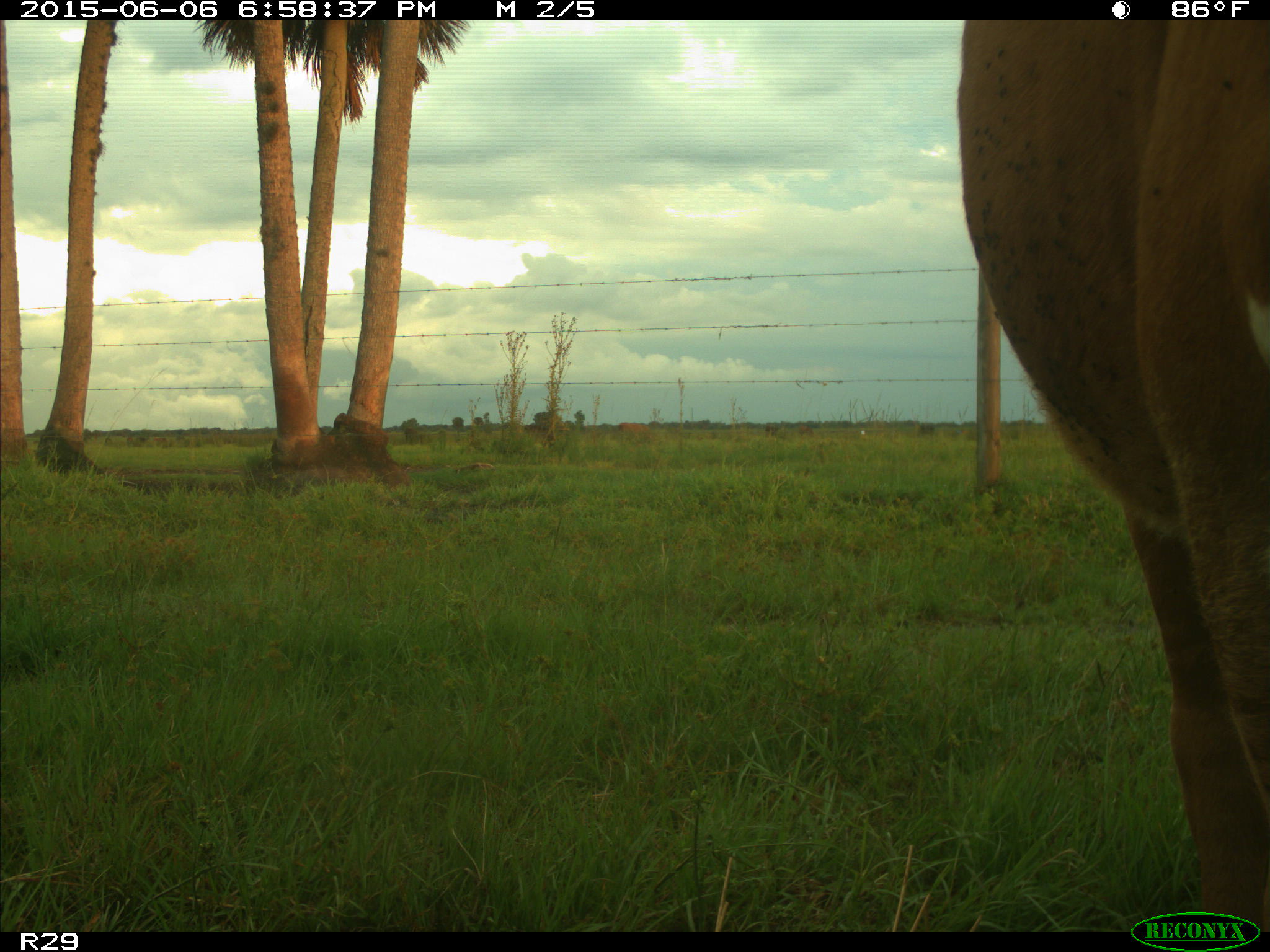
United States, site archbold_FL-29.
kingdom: Animalia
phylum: Chordata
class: Mammalia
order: Artiodactyla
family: Bovidae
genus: Bos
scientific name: Bos taurus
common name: domestic cow